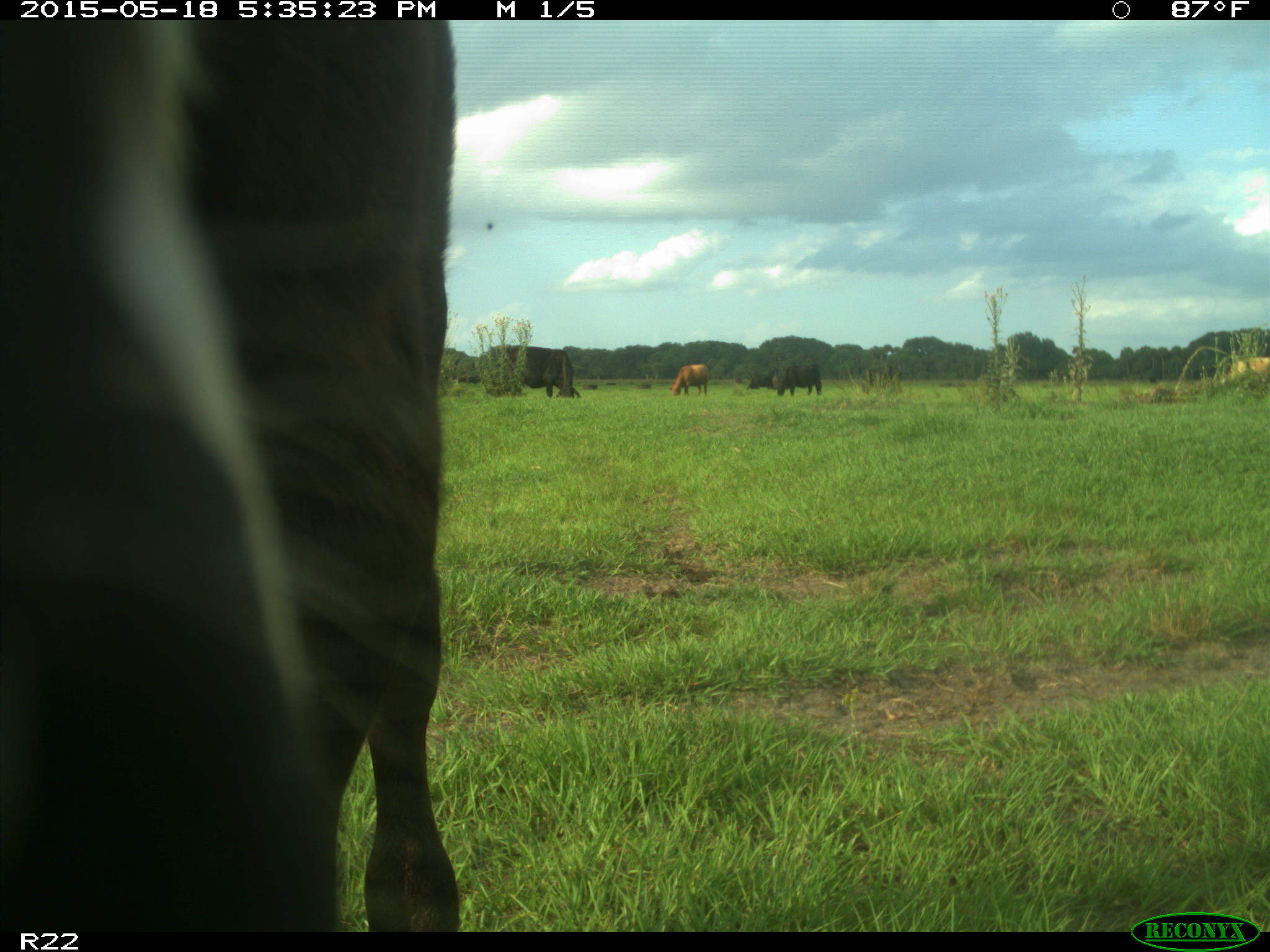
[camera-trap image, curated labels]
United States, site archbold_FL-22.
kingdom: Animalia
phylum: Chordata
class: Mammalia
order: Artiodactyla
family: Bovidae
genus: Bos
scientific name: Bos taurus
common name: domestic cow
Bos taurus (domestic cow).